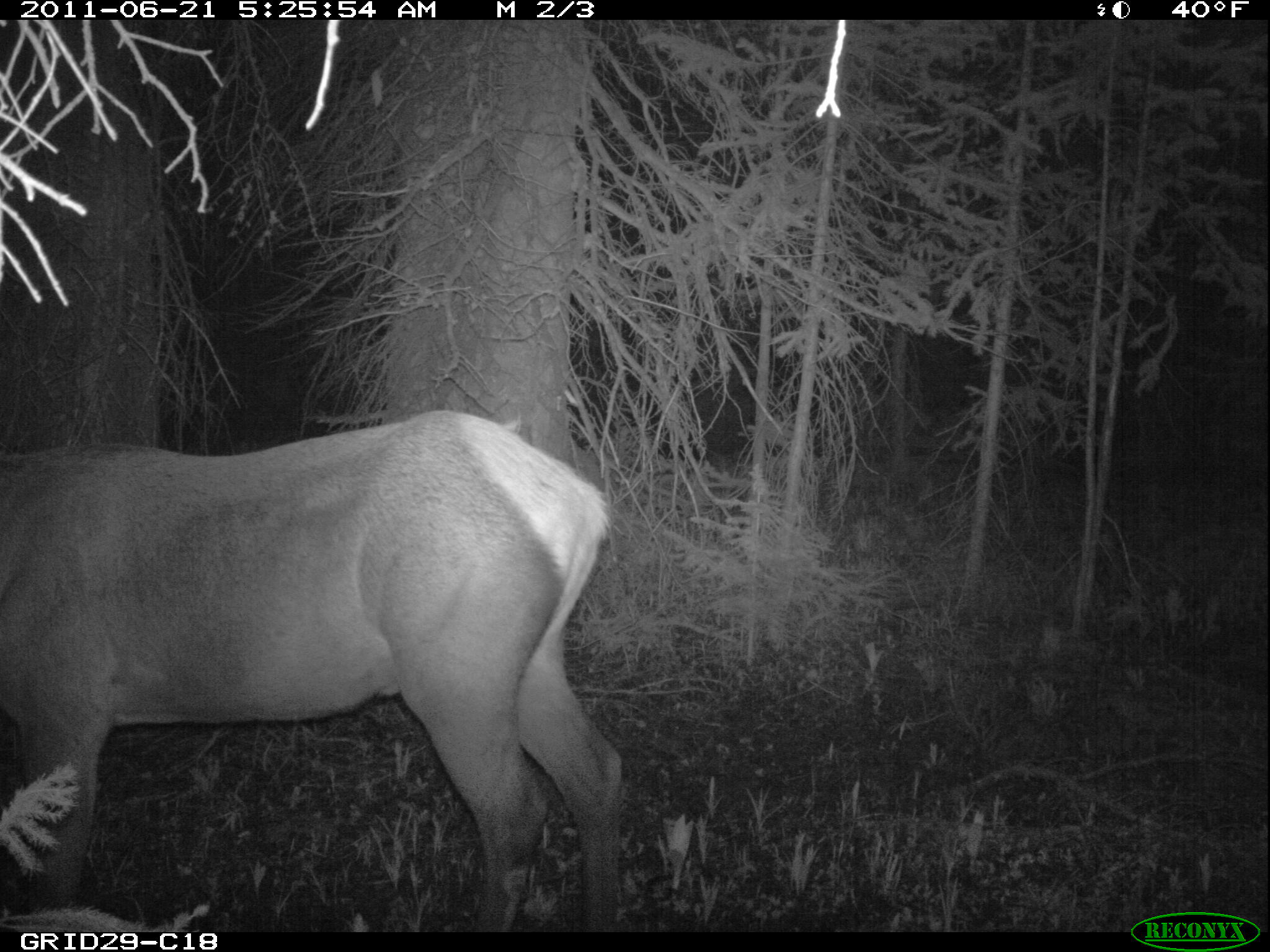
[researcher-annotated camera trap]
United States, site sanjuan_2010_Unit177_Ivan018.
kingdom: Animalia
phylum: Chordata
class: Mammalia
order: Artiodactyla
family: Cervidae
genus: Cervus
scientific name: Cervus elaphus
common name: red deer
Cervus elaphus (red deer).